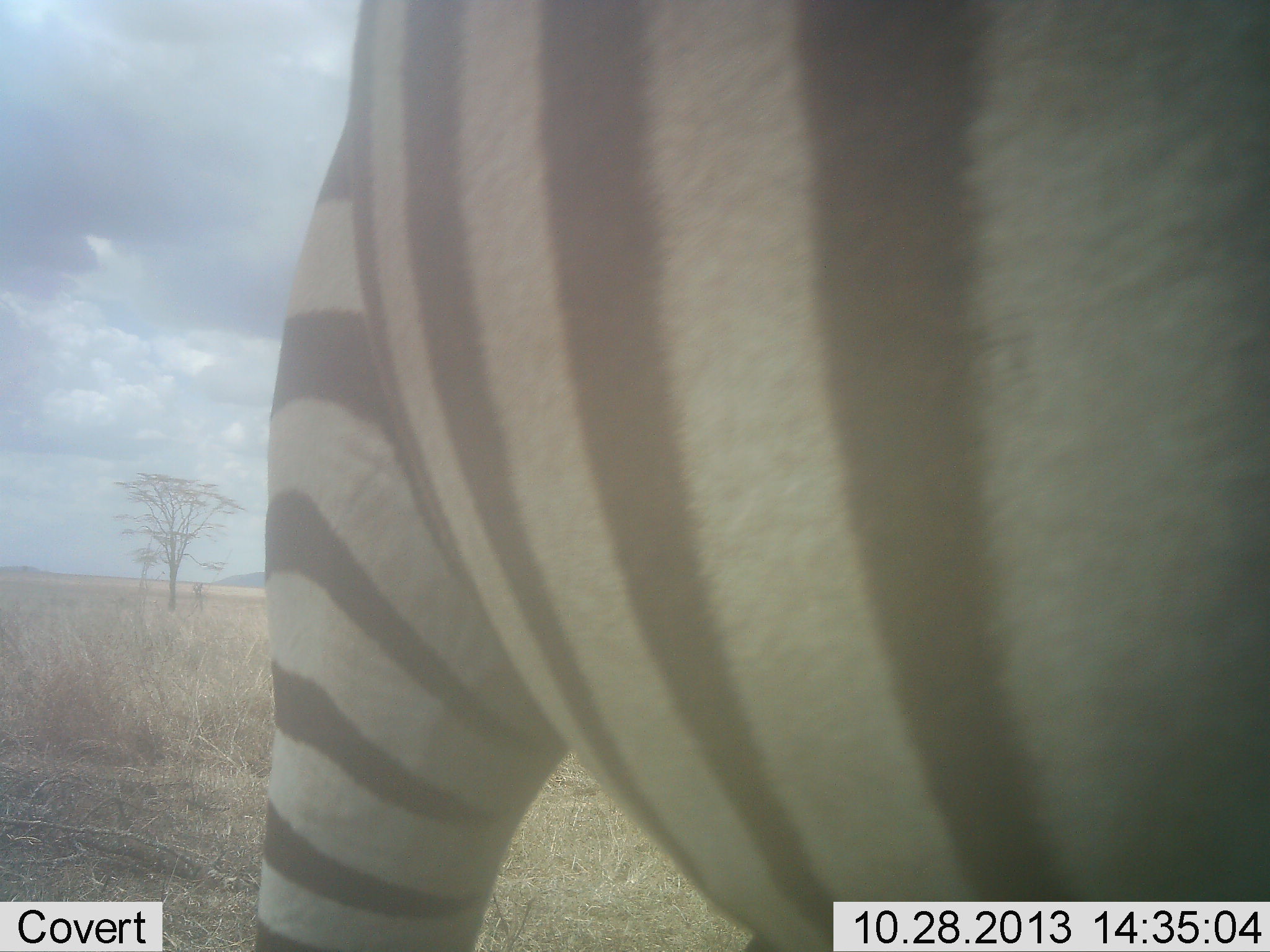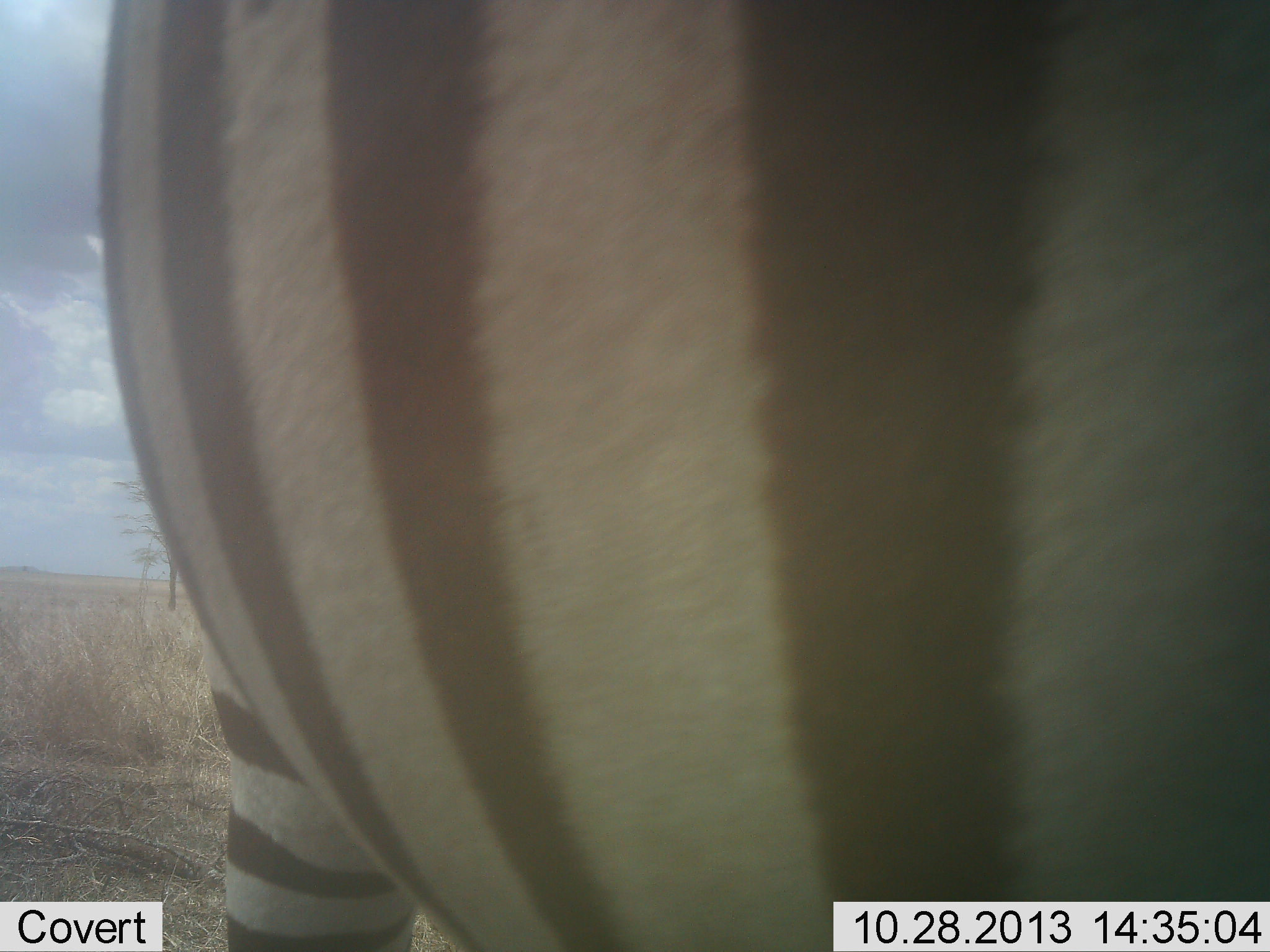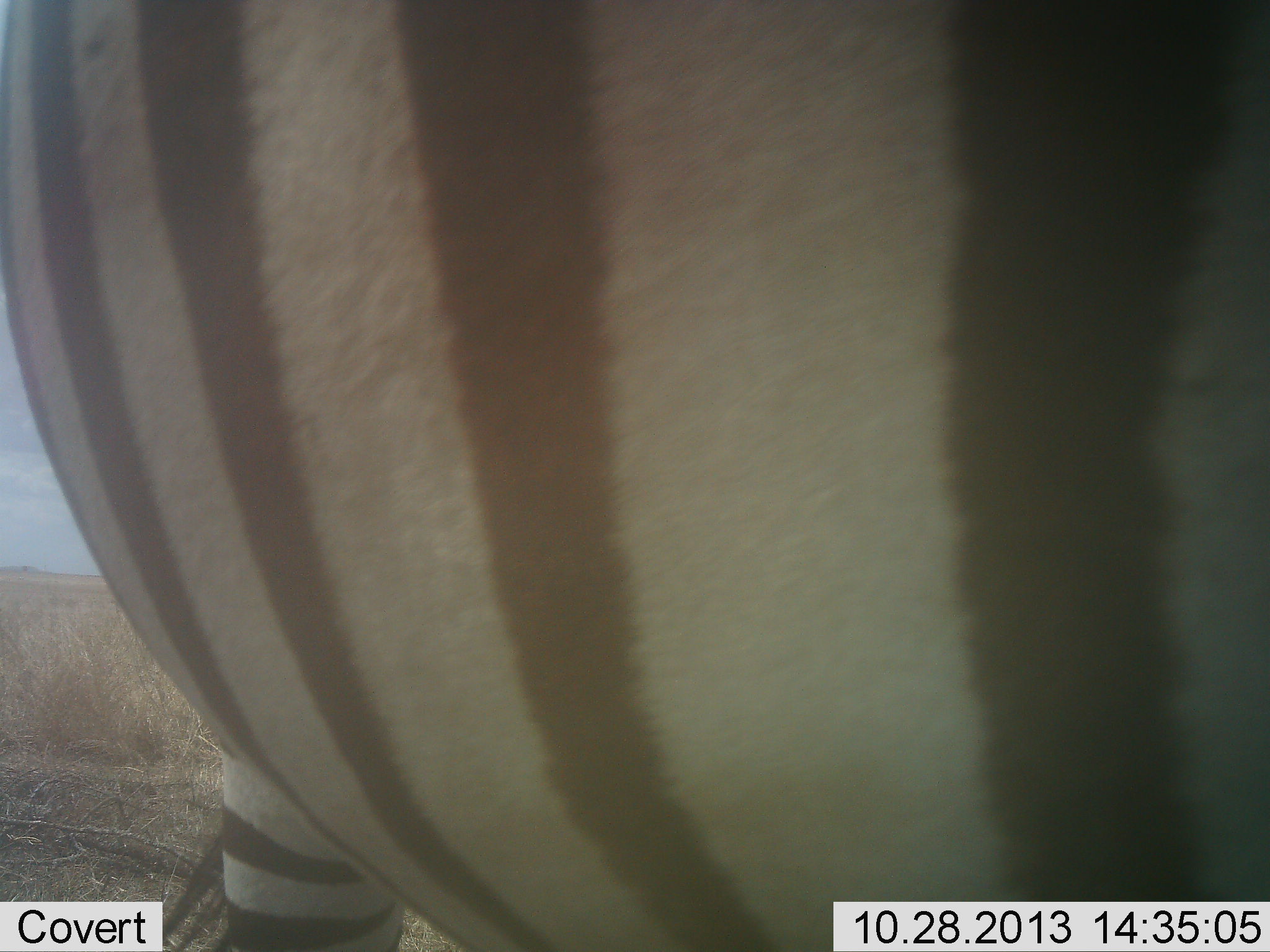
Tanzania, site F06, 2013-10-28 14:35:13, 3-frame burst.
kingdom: Animalia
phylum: Chordata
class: Mammalia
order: Perissodactyla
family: Equidae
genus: Equus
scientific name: Equus quagga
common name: plains zebra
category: zebra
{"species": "zebra (plains zebra) (Equus quagga)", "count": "1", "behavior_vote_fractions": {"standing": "78%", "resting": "0%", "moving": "26%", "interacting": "4%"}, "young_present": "0%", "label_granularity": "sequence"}